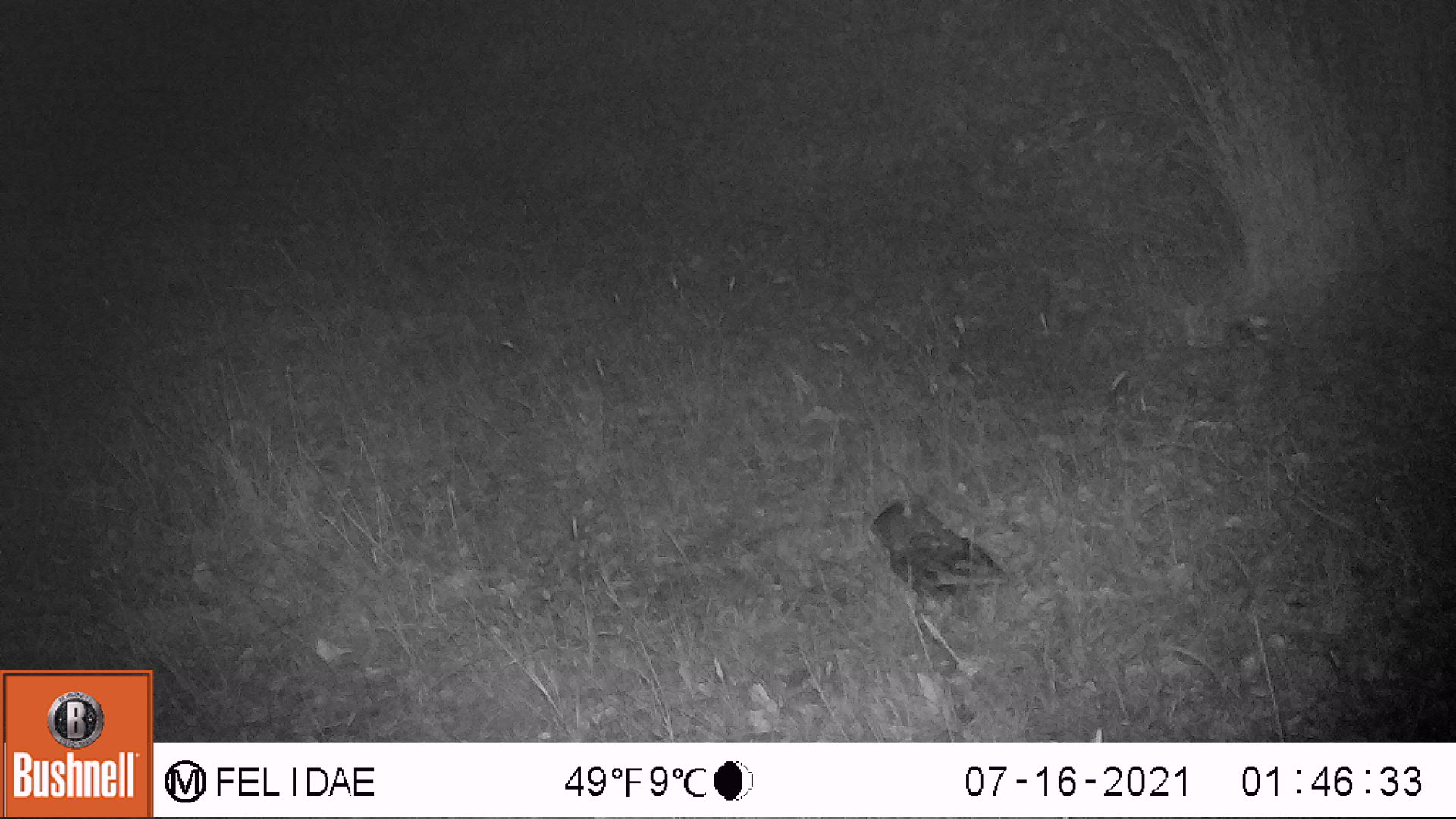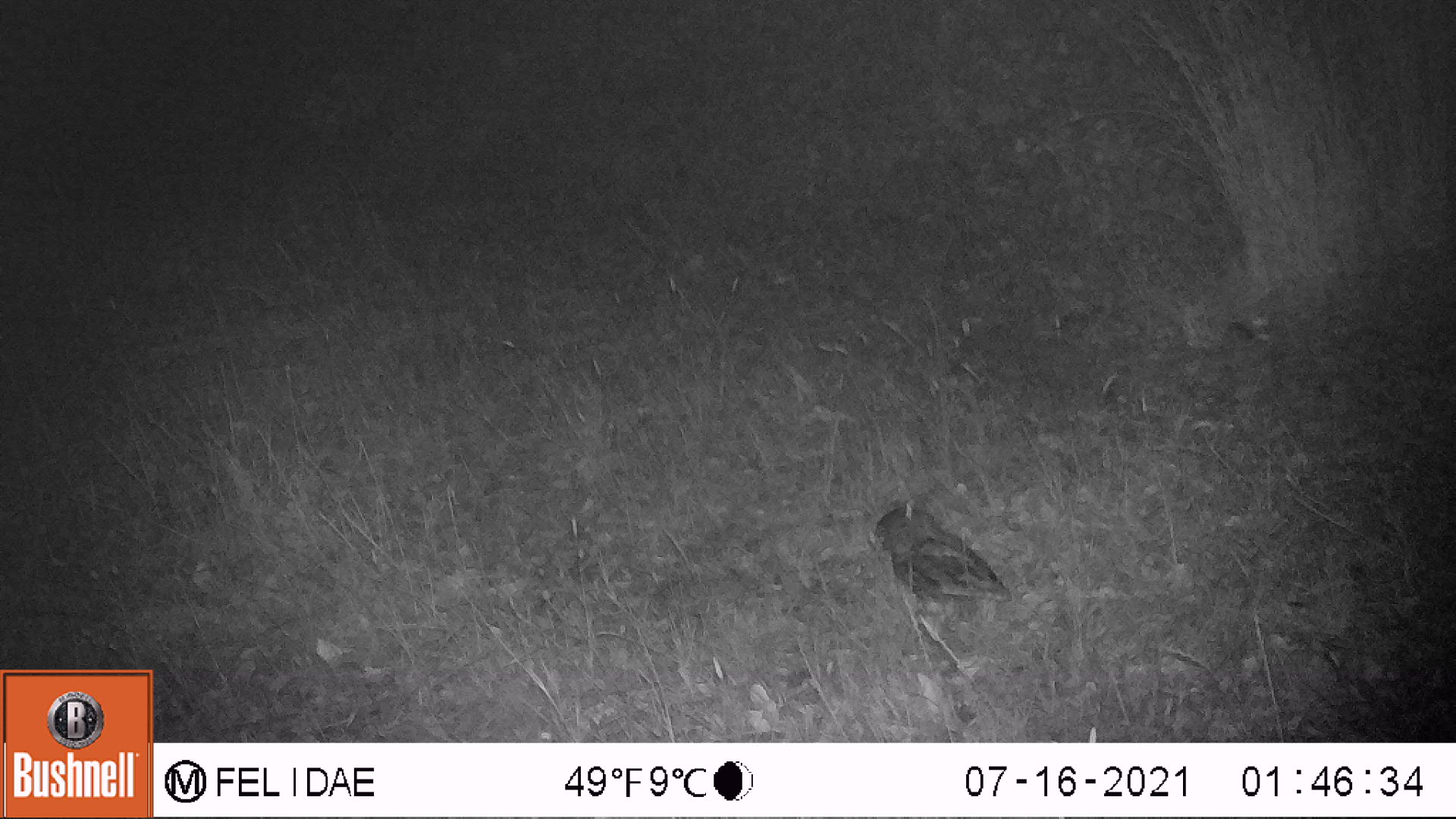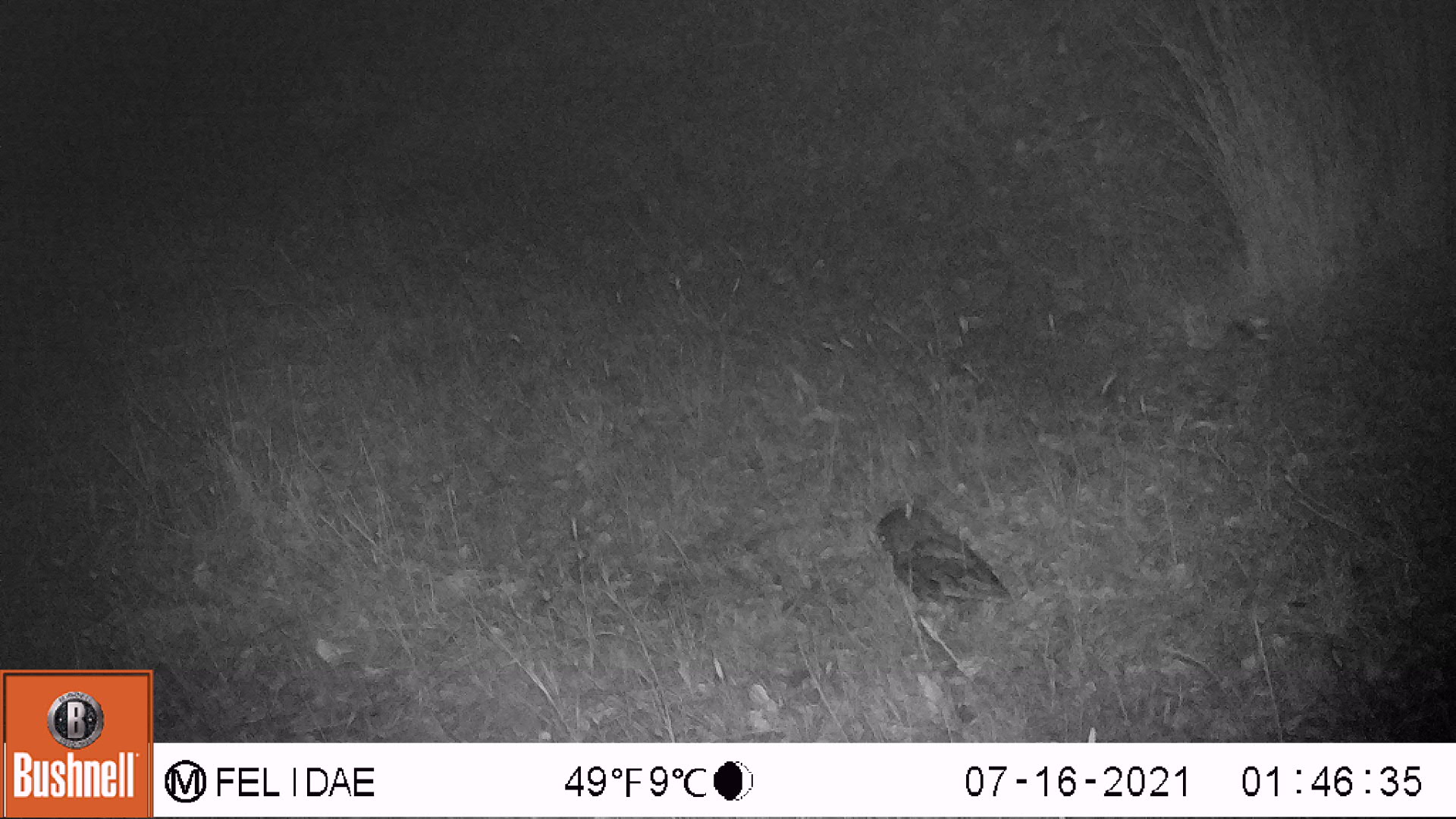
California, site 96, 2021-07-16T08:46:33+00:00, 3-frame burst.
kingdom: Animalia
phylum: Chordata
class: Aves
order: Strigiformes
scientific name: Strigiformes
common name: owl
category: unknown owl